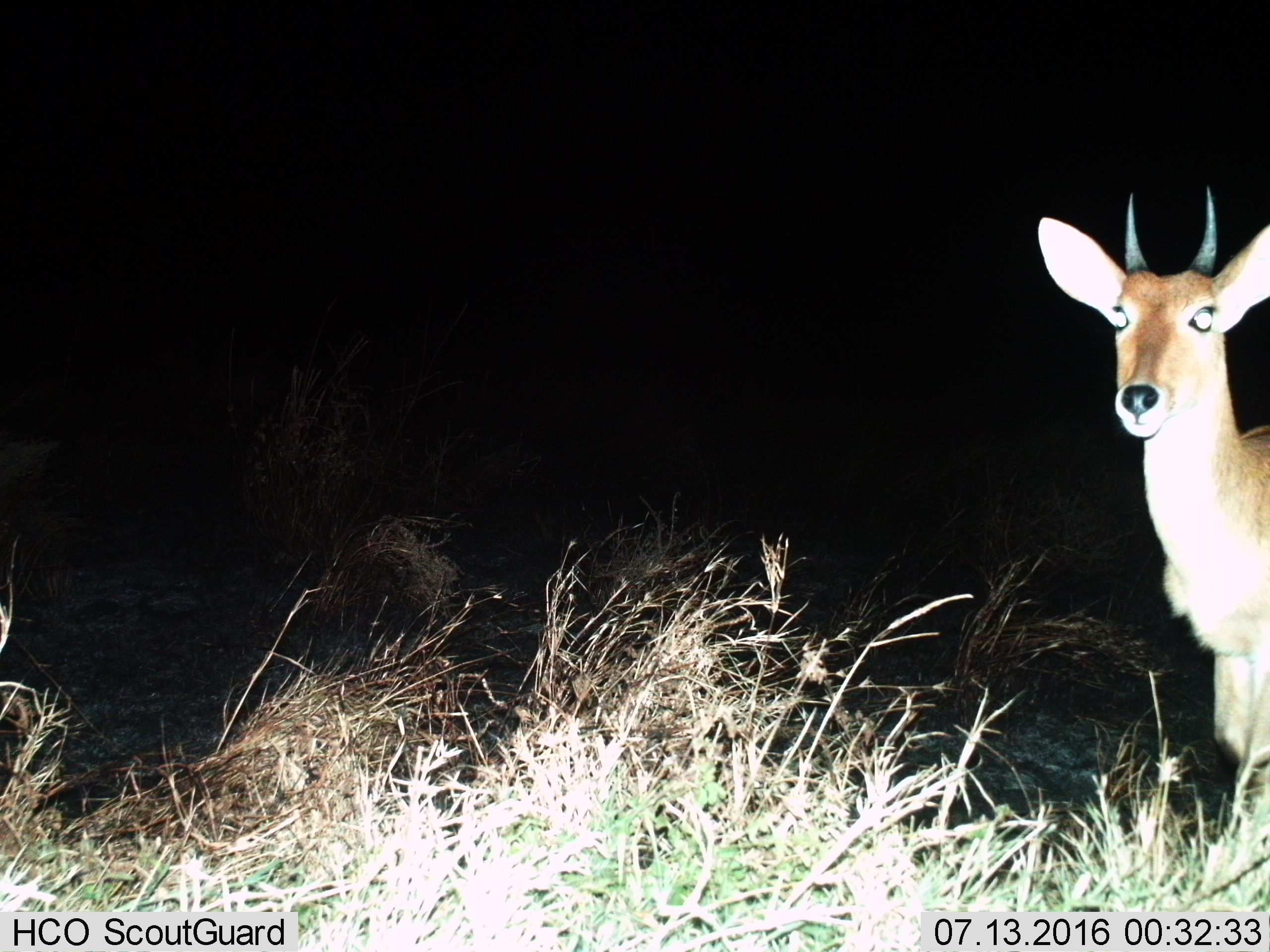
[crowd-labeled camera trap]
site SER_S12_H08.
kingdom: Animalia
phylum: Chordata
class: Mammalia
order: Artiodactyla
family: Bovidae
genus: Redunca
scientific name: Redunca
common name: reedbuck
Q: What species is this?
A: Reedbuck (Redunca).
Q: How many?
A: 1.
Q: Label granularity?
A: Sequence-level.